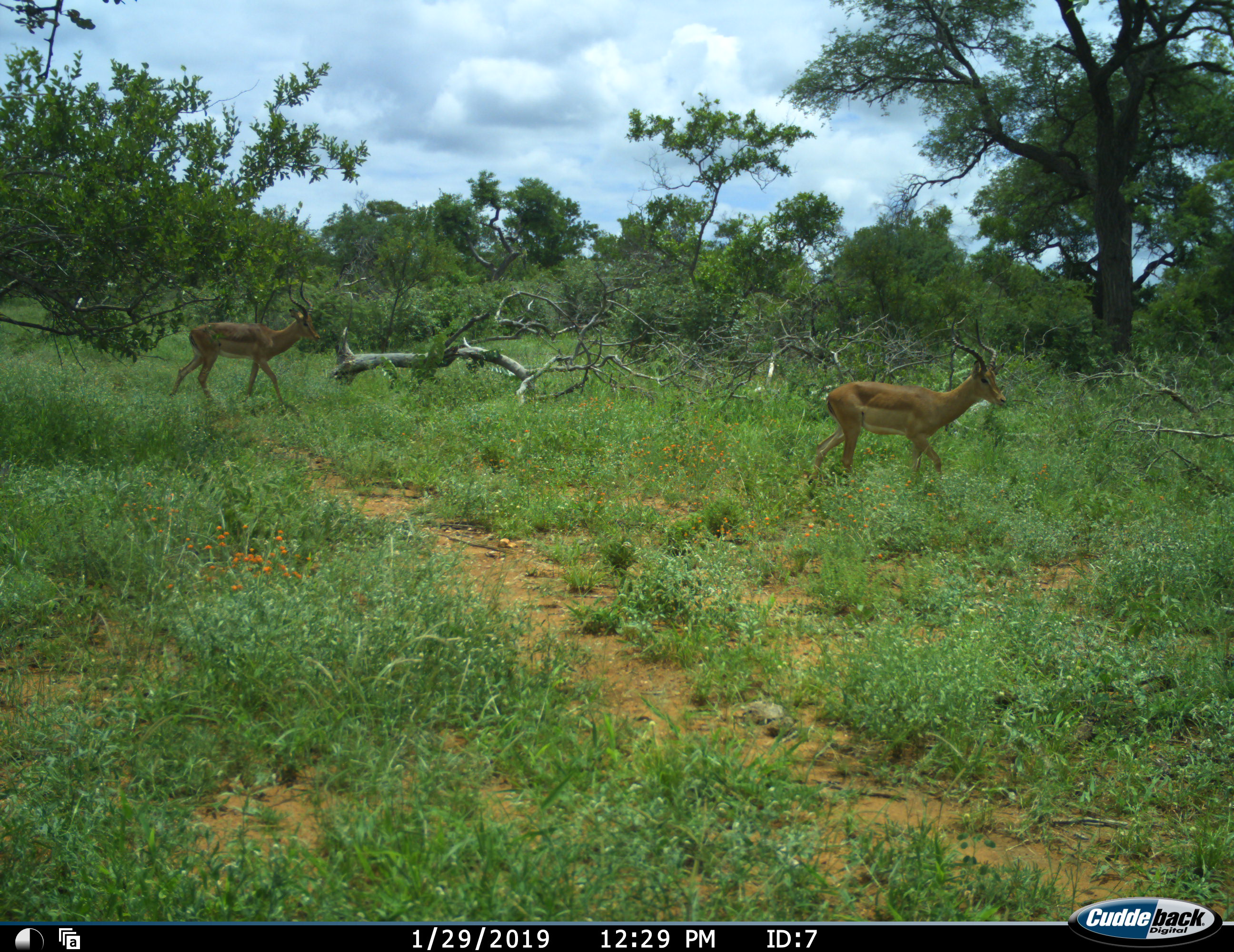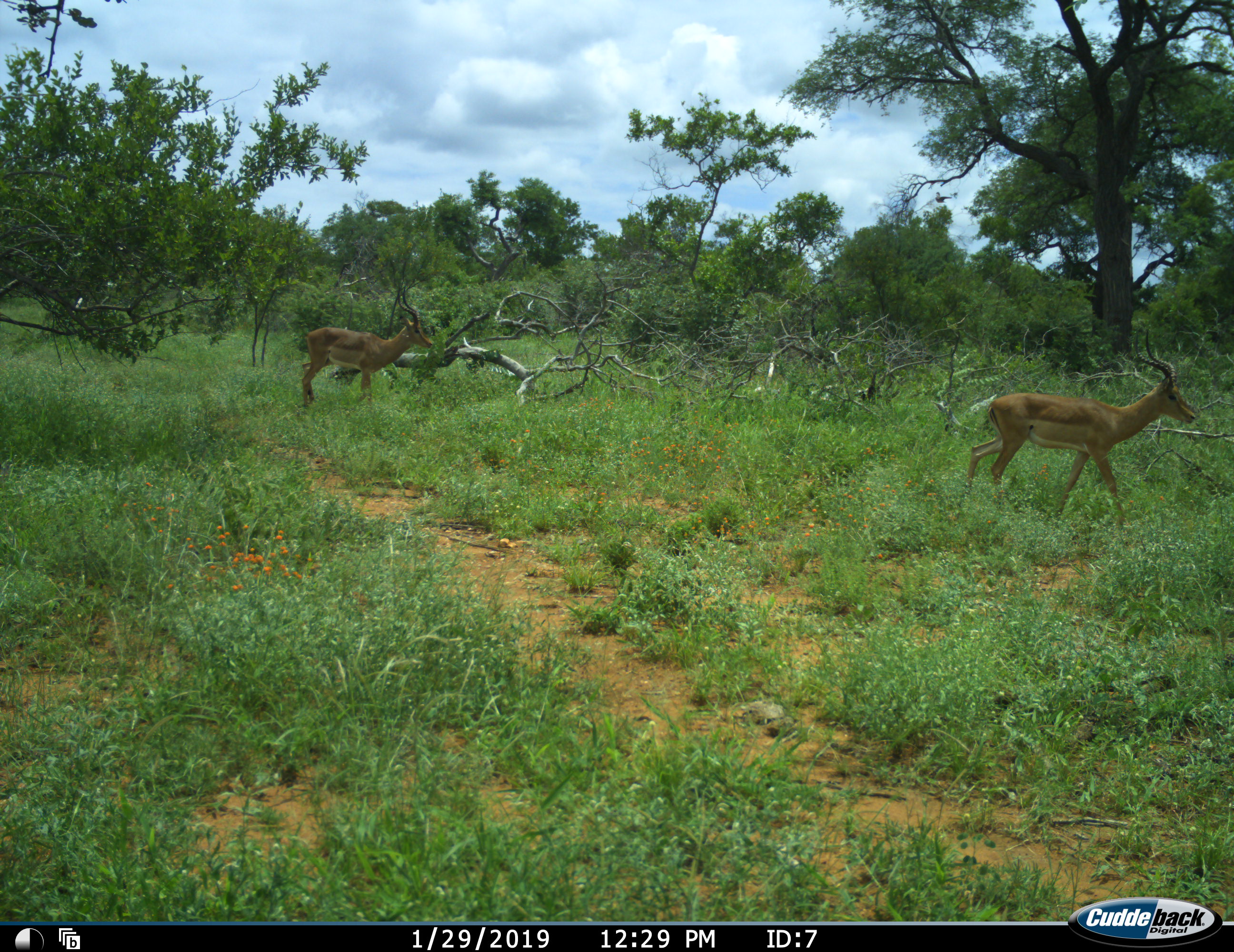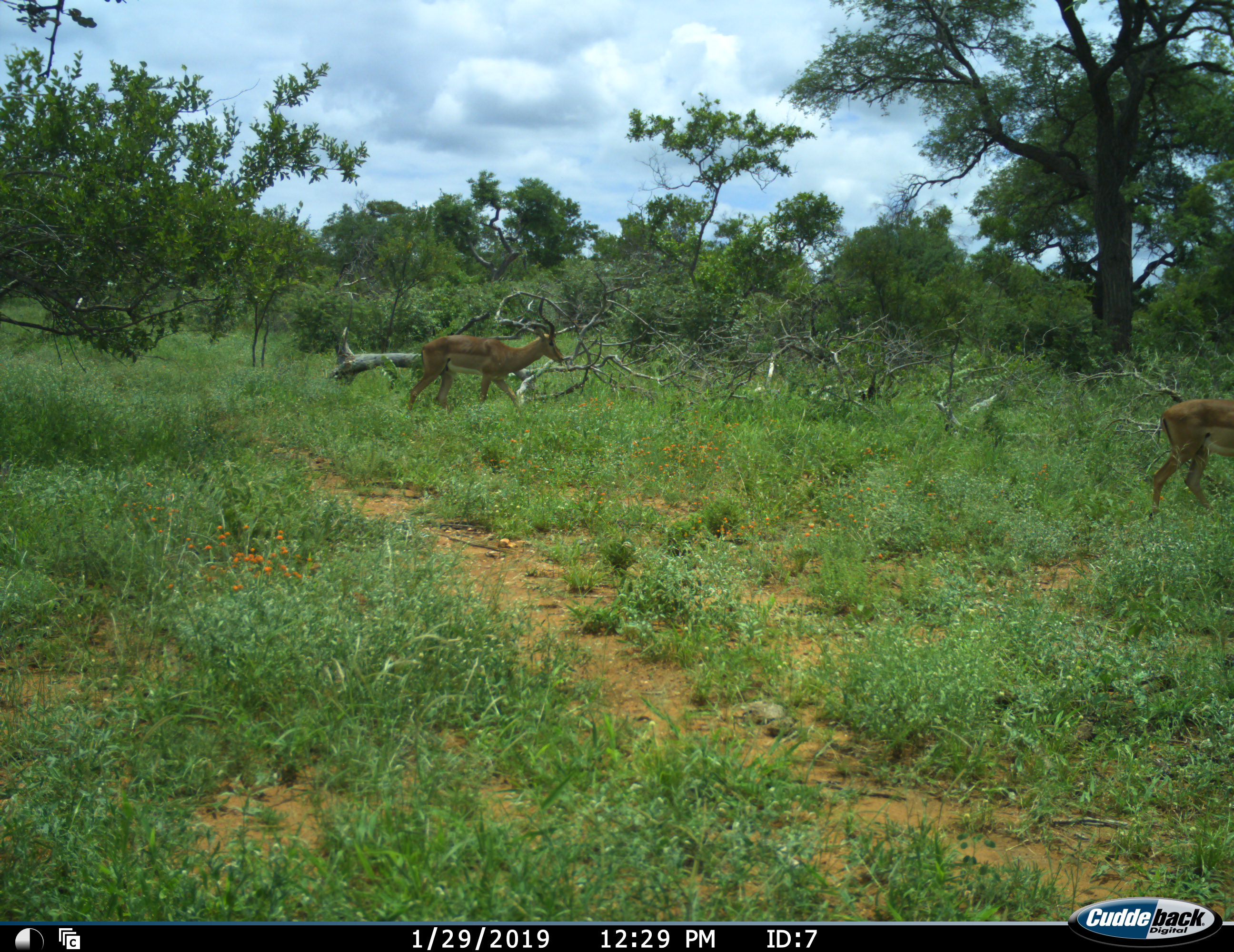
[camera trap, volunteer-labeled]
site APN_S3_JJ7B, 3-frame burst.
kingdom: Animalia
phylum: Chordata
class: Mammalia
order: Artiodactyla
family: Bovidae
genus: Aepyceros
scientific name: Aepyceros melampus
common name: impala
Impala (Aepyceros melampus), count 2. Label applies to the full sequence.